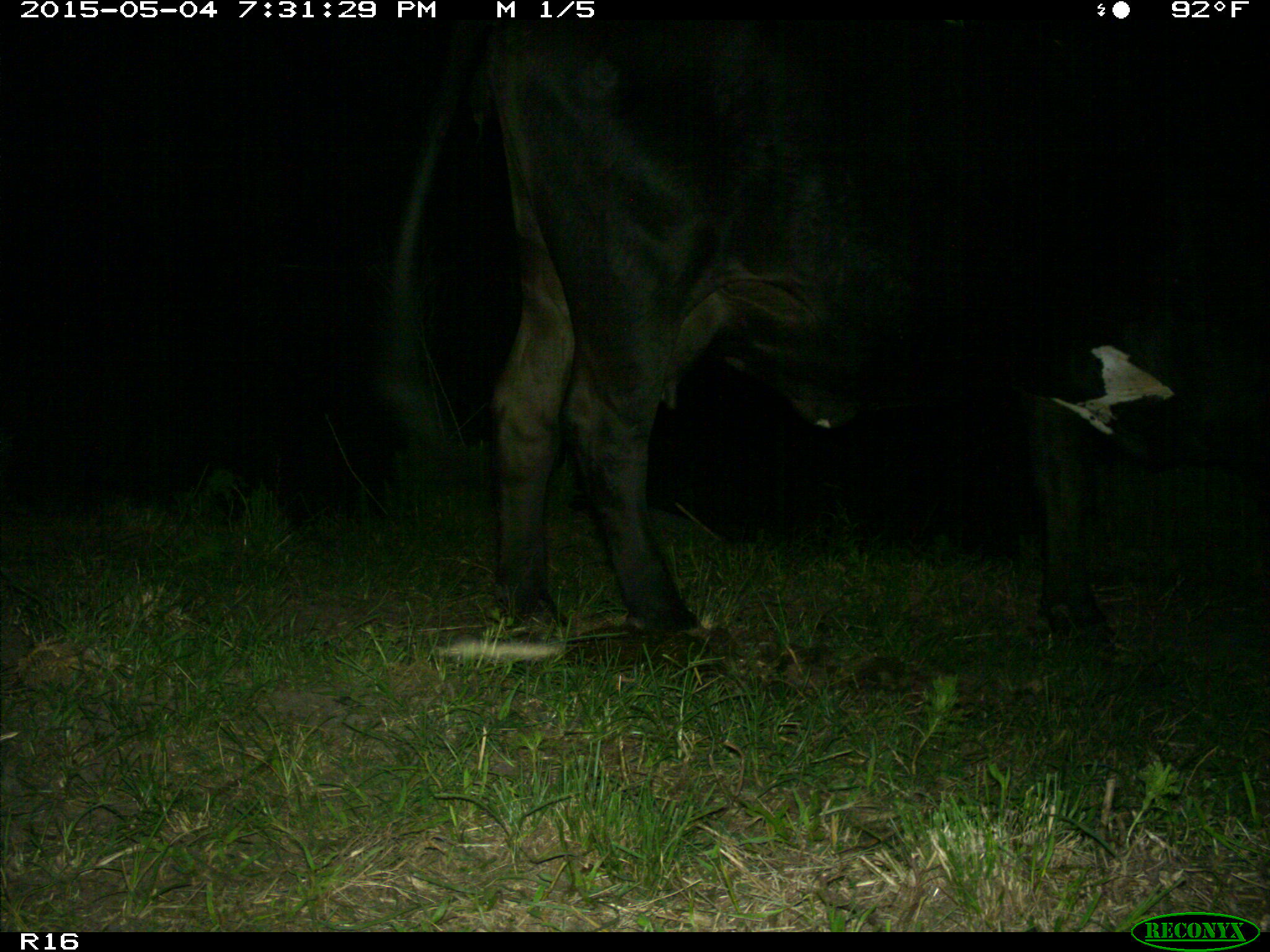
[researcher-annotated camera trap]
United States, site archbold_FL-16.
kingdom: Animalia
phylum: Chordata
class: Mammalia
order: Artiodactyla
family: Bovidae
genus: Bos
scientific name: Bos taurus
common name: domestic cow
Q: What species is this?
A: Bos taurus (domestic cow).